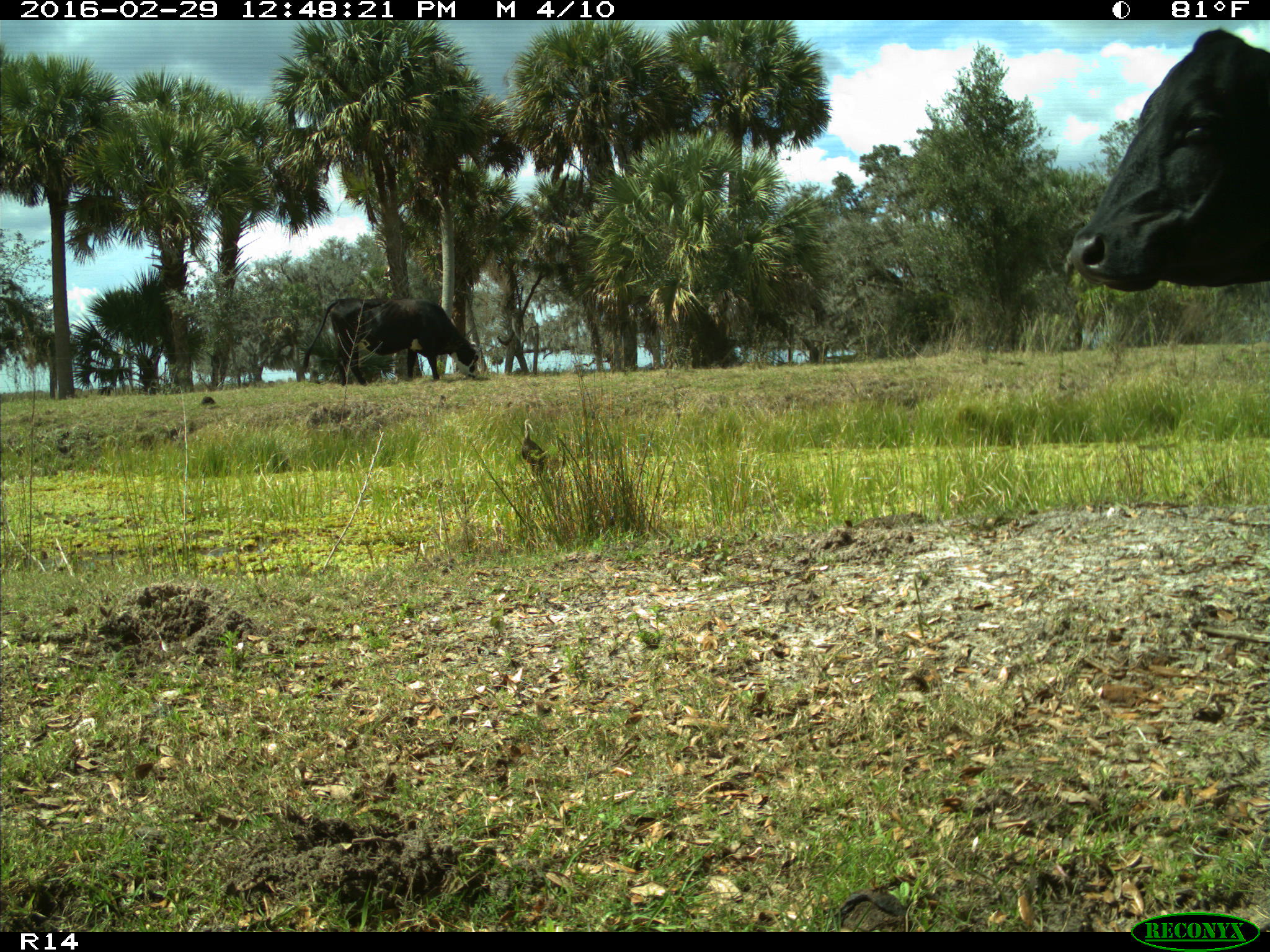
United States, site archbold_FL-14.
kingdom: Animalia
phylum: Chordata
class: Mammalia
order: Artiodactyla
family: Bovidae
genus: Bos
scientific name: Bos taurus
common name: domestic cow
Bos taurus (domestic cow).